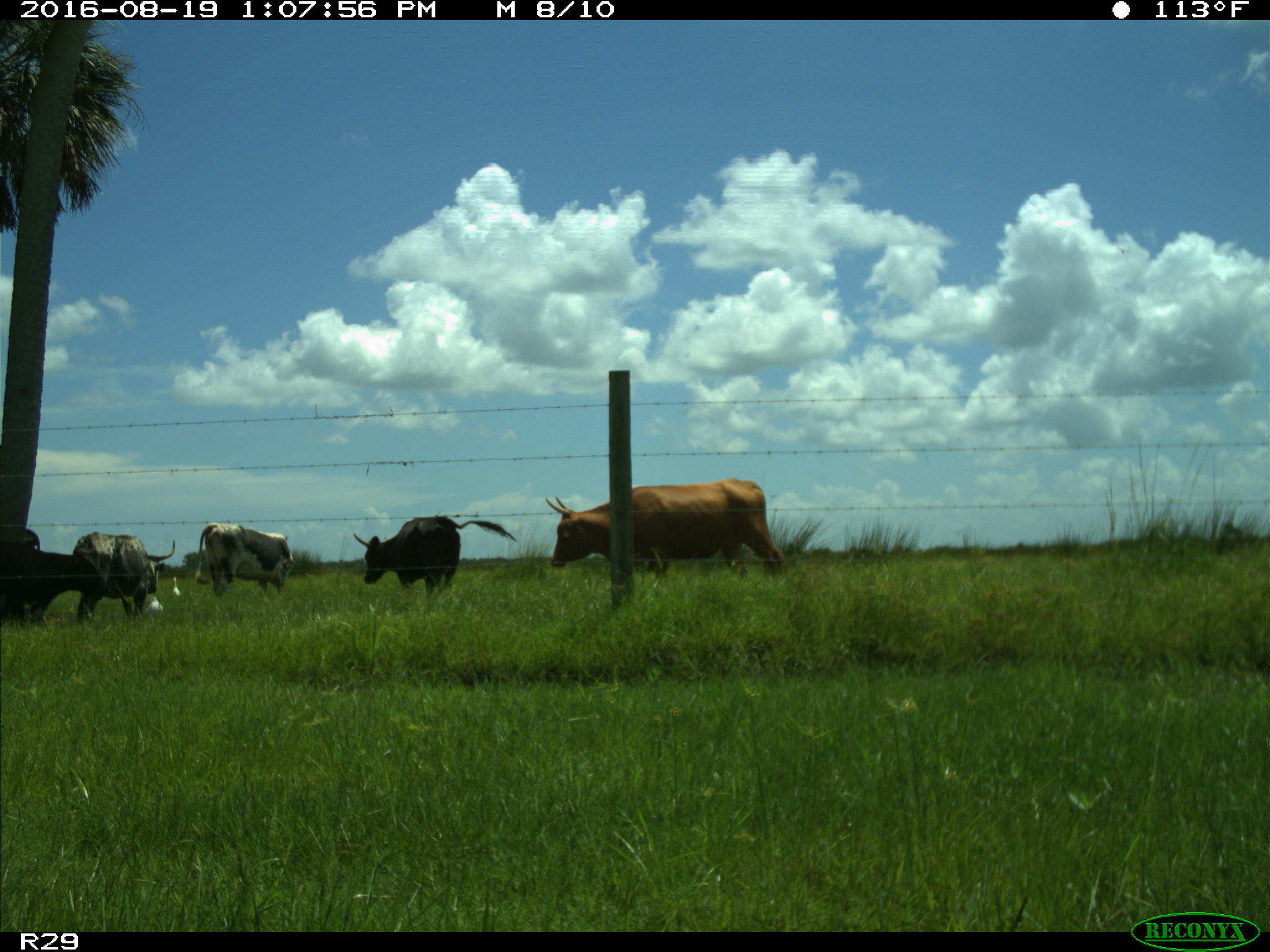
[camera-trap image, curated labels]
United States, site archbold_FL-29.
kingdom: Animalia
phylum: Chordata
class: Mammalia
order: Artiodactyla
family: Bovidae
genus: Bos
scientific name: Bos taurus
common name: domestic cow